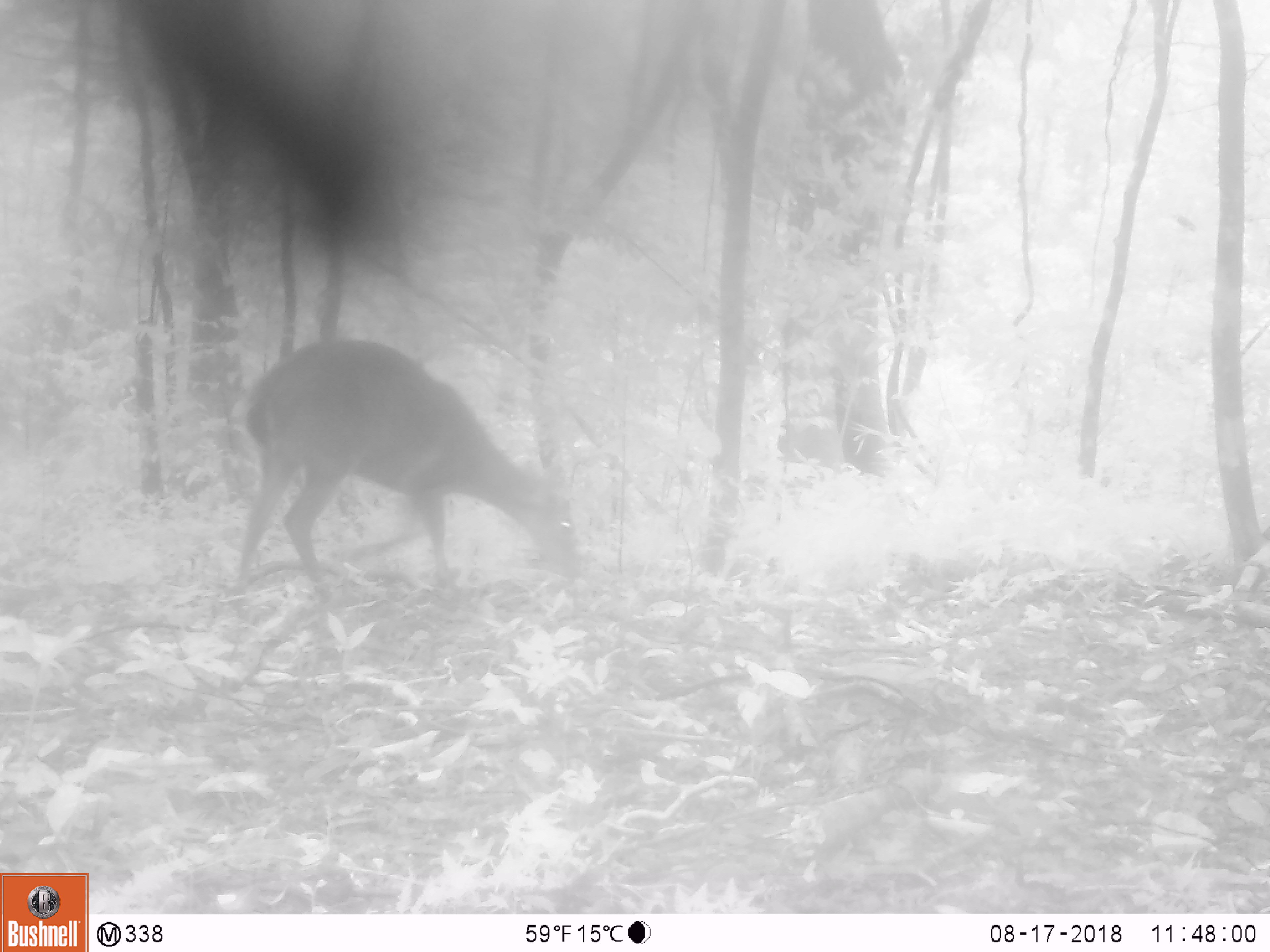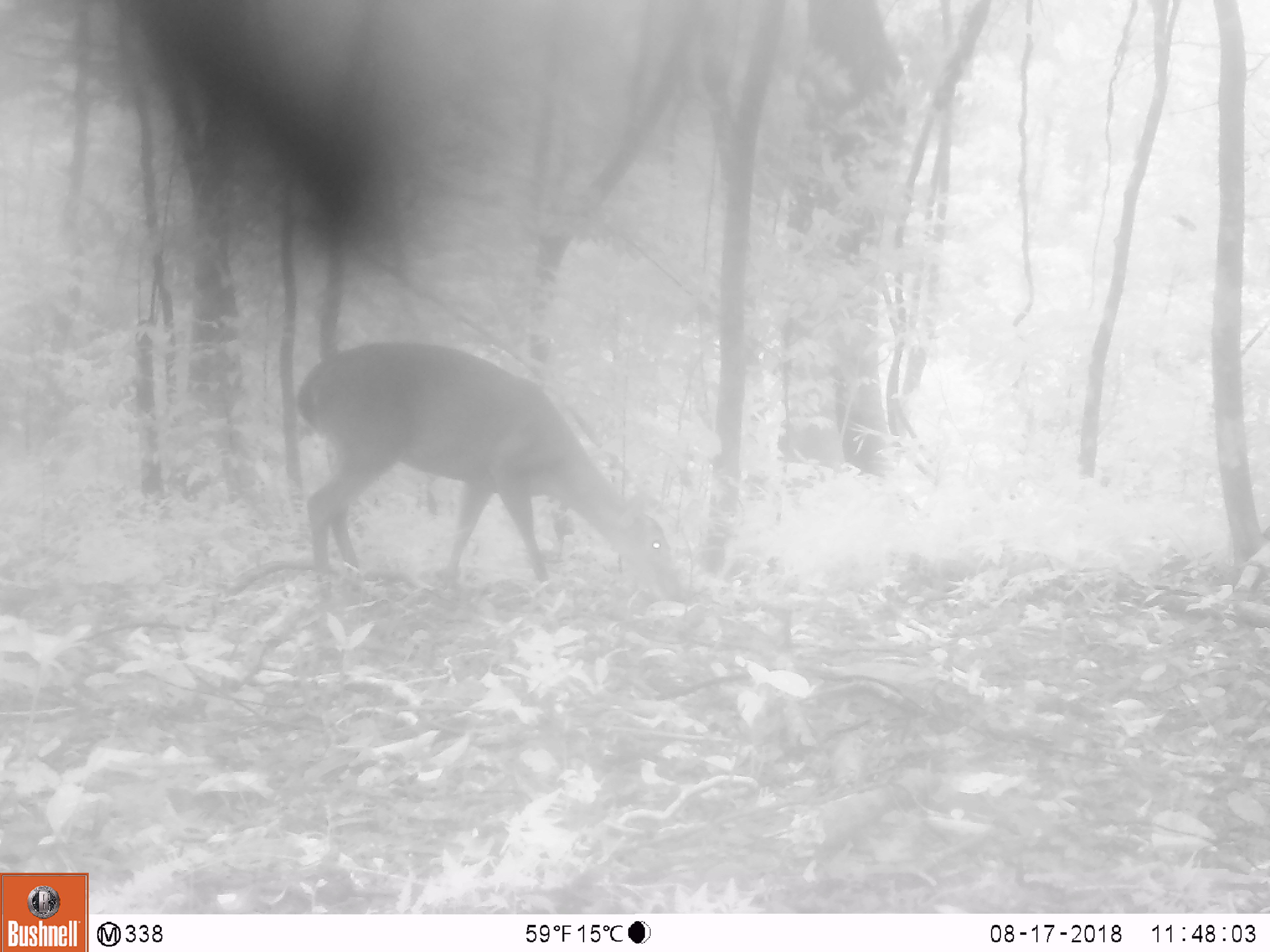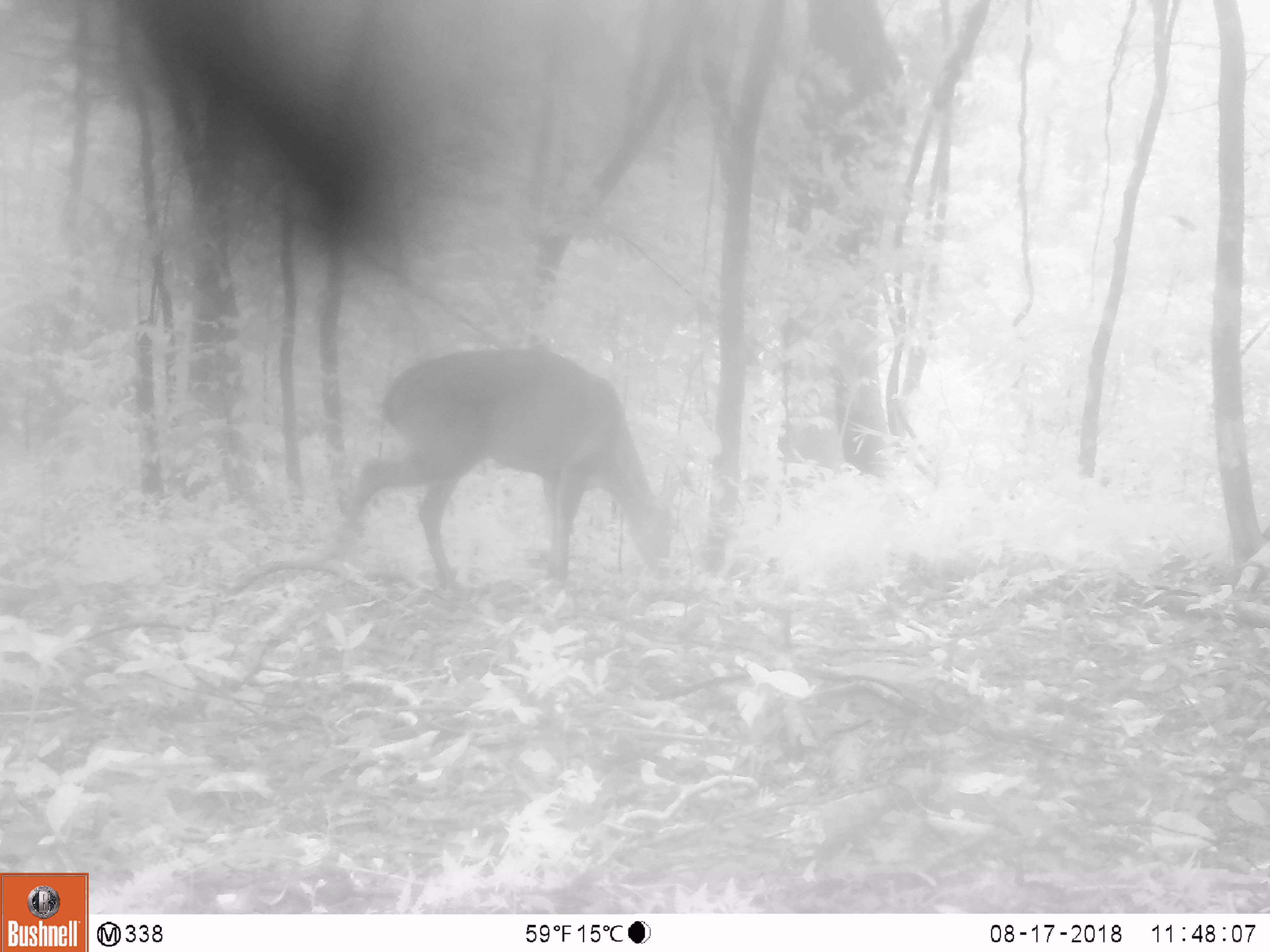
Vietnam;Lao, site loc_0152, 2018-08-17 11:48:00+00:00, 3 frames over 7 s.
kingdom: Animalia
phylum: Chordata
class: Mammalia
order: Artiodactyla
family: Cervidae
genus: Muntiacus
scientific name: Muntiacus vuquangensis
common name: large-antlered muntjac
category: large antlered muntjac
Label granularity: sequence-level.